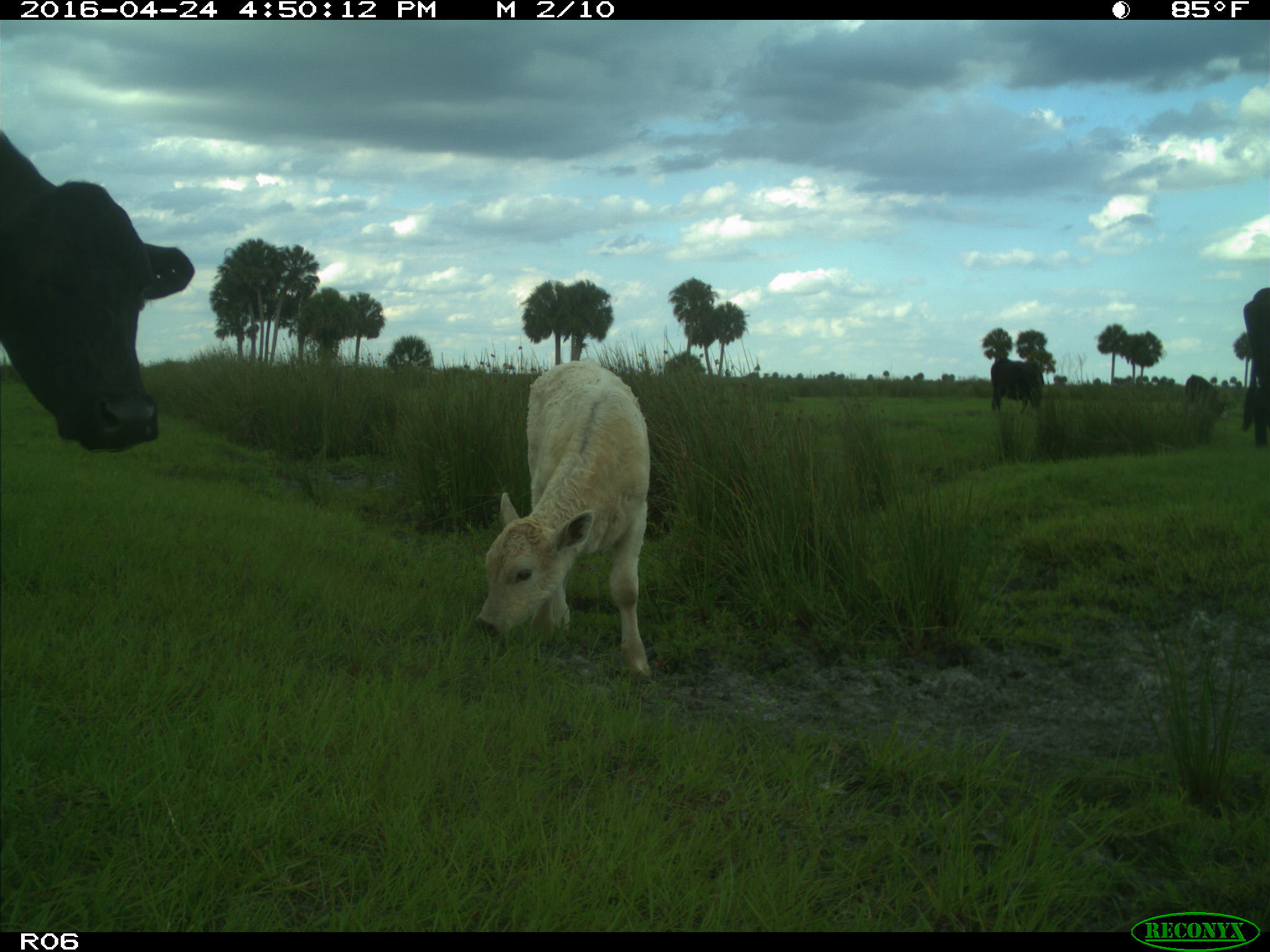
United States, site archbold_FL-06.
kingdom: Animalia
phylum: Chordata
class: Mammalia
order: Artiodactyla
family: Bovidae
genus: Bos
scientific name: Bos taurus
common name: domestic cow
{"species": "Bos taurus (domestic cow)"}